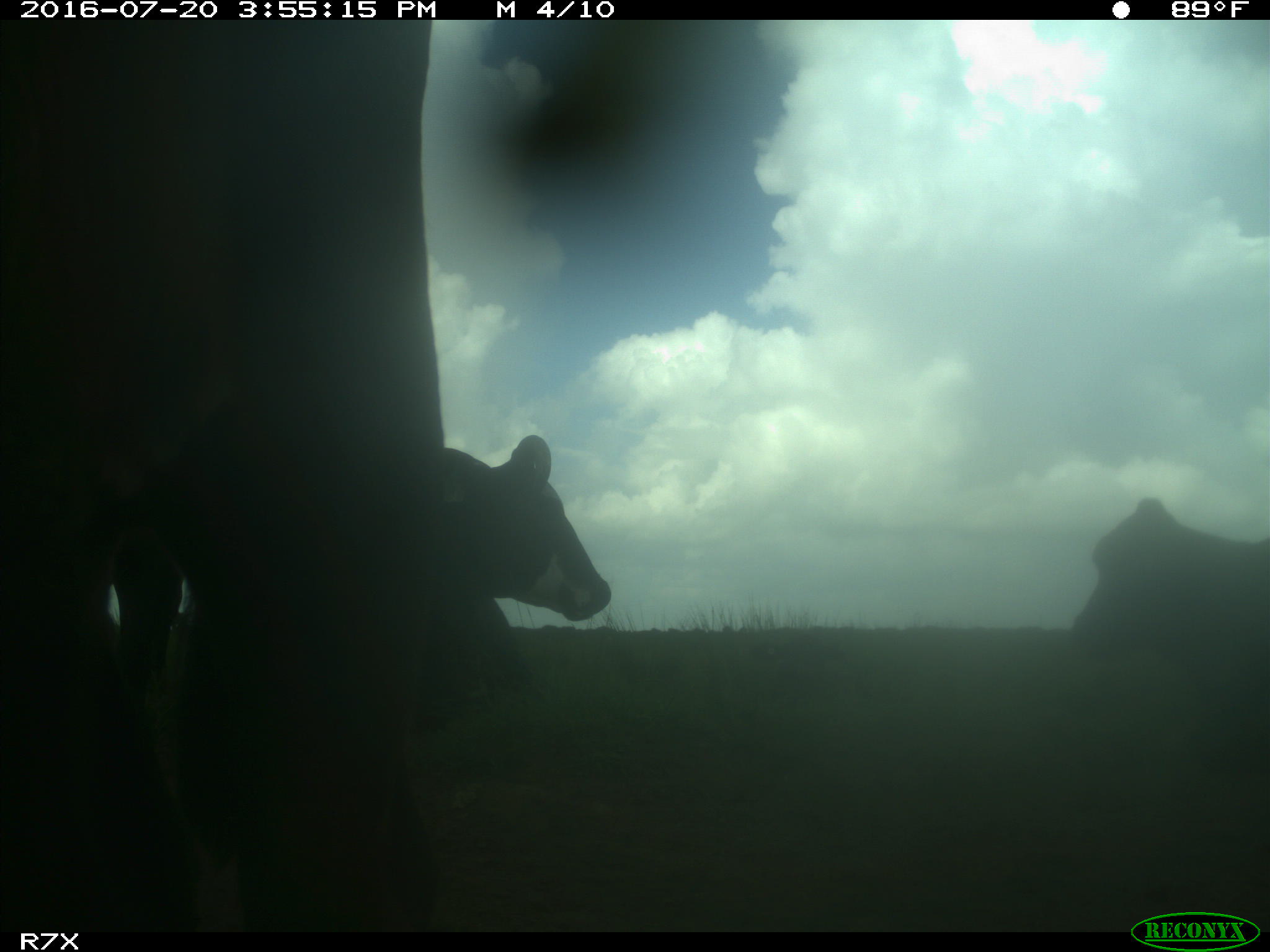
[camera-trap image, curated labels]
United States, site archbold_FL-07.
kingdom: Animalia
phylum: Chordata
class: Mammalia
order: Artiodactyla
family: Bovidae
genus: Bos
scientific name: Bos taurus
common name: domestic cow